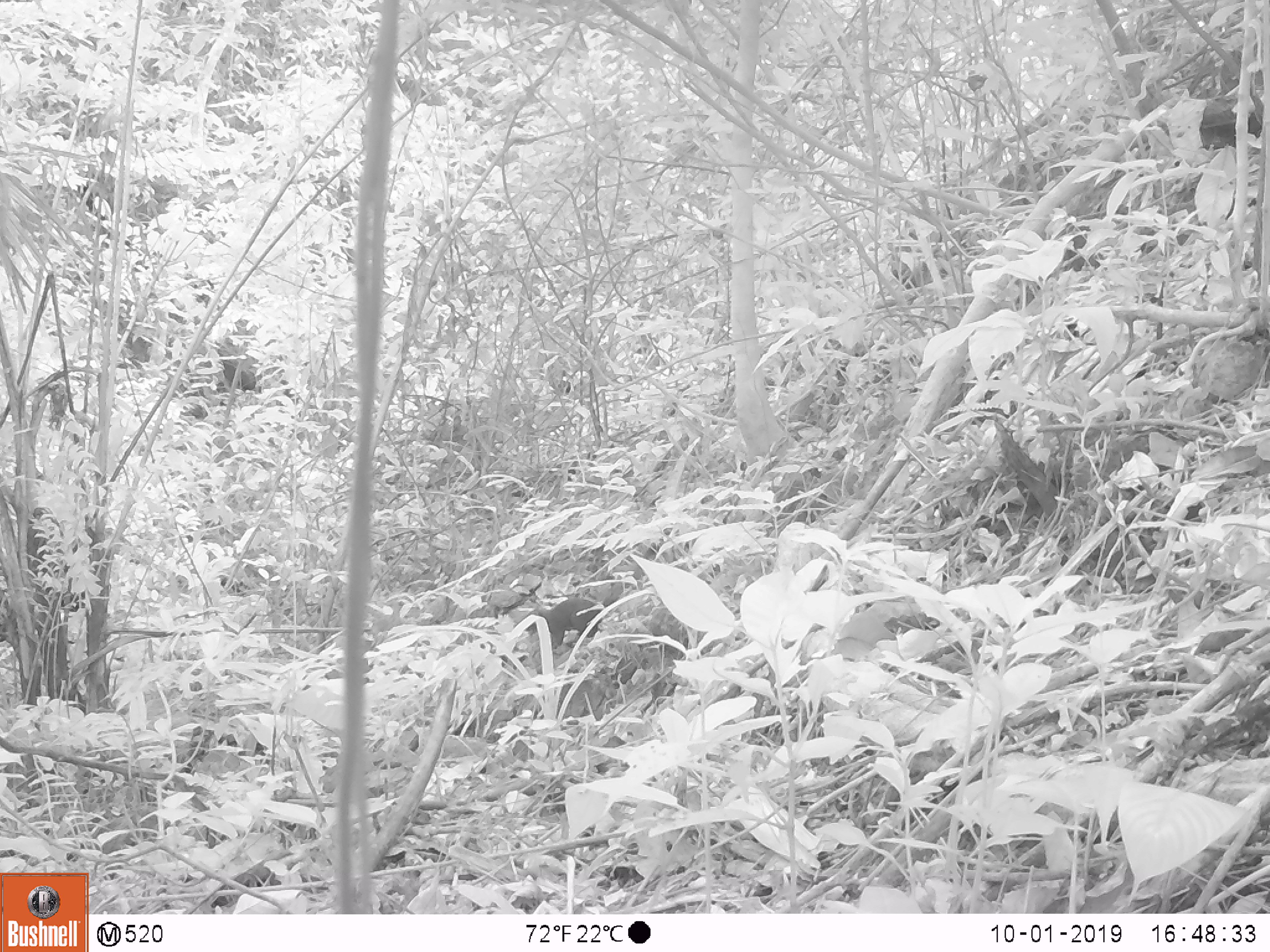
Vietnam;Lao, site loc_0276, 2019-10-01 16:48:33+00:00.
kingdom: Animalia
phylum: Chordata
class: Mammalia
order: Rodentia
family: Sciuridae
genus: Callosciurus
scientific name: Callosciurus erythraeus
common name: pallas's squirrel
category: pallass squirrel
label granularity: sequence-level